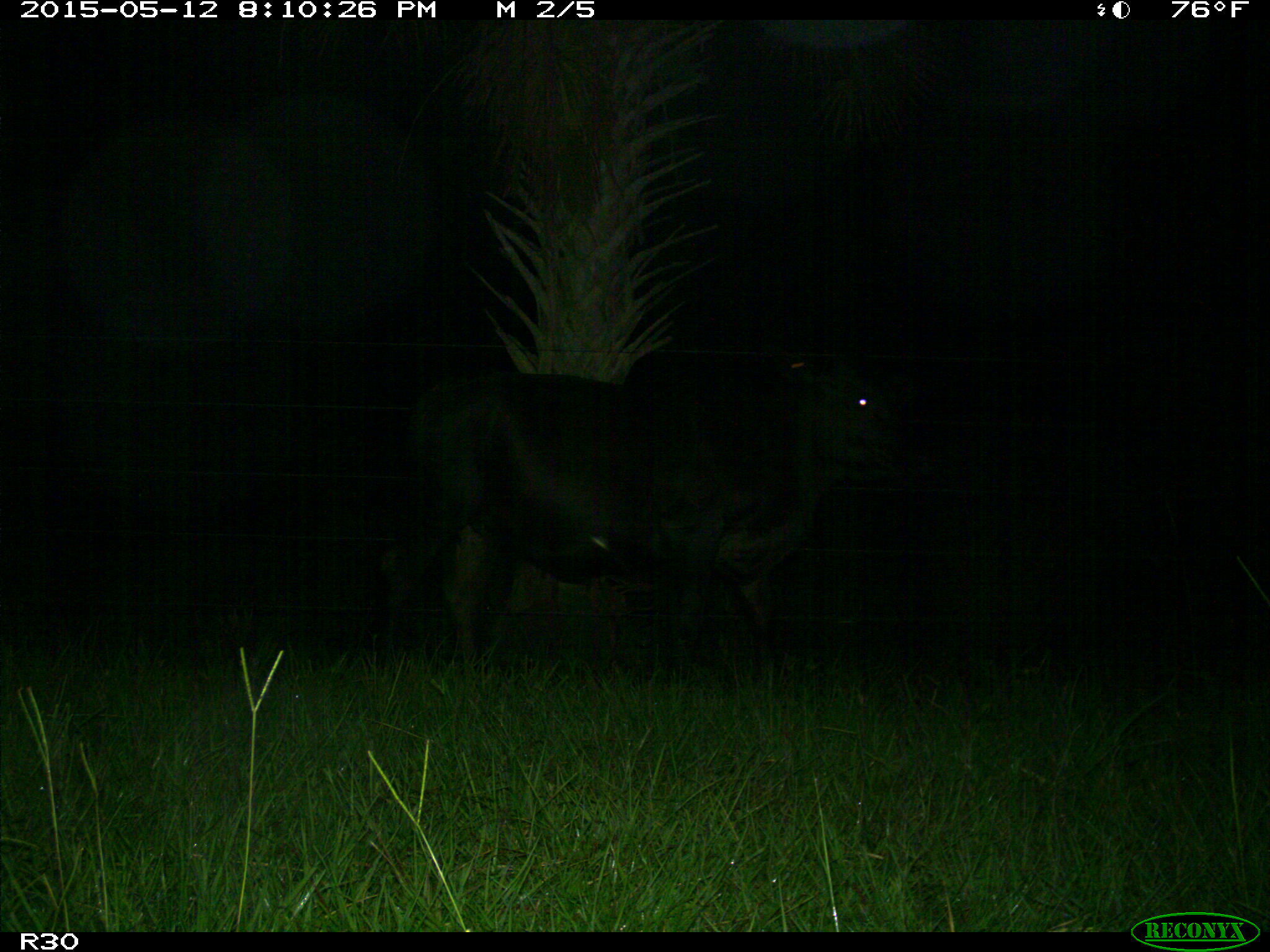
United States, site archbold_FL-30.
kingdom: Animalia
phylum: Chordata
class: Mammalia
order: Artiodactyla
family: Bovidae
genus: Bos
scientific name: Bos taurus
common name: domestic cow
Bos taurus (domestic cow).